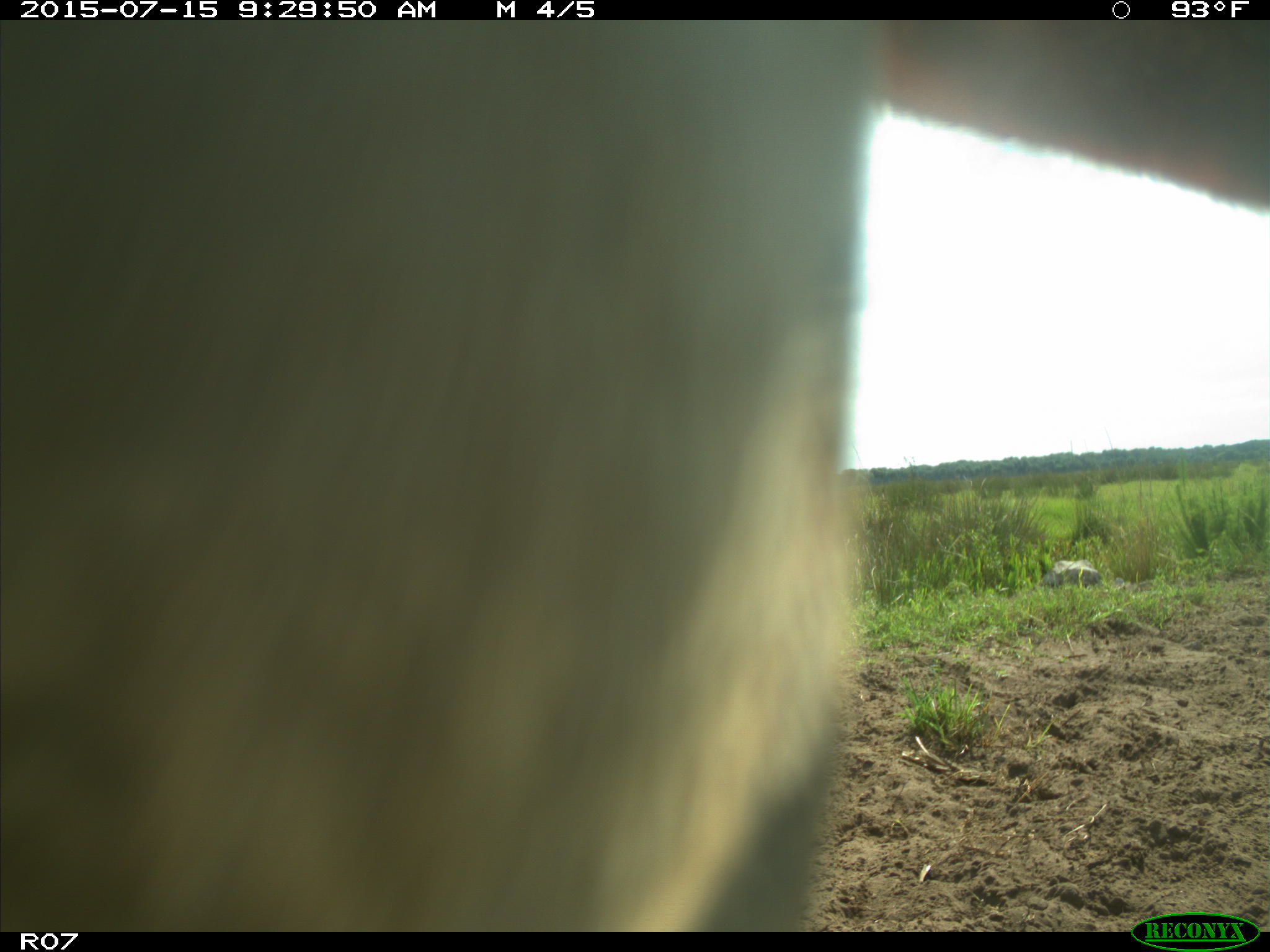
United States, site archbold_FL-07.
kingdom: Animalia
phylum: Chordata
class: Mammalia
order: Artiodactyla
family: Bovidae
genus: Bos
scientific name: Bos taurus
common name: domestic cow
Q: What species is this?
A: Bos taurus (domestic cow).